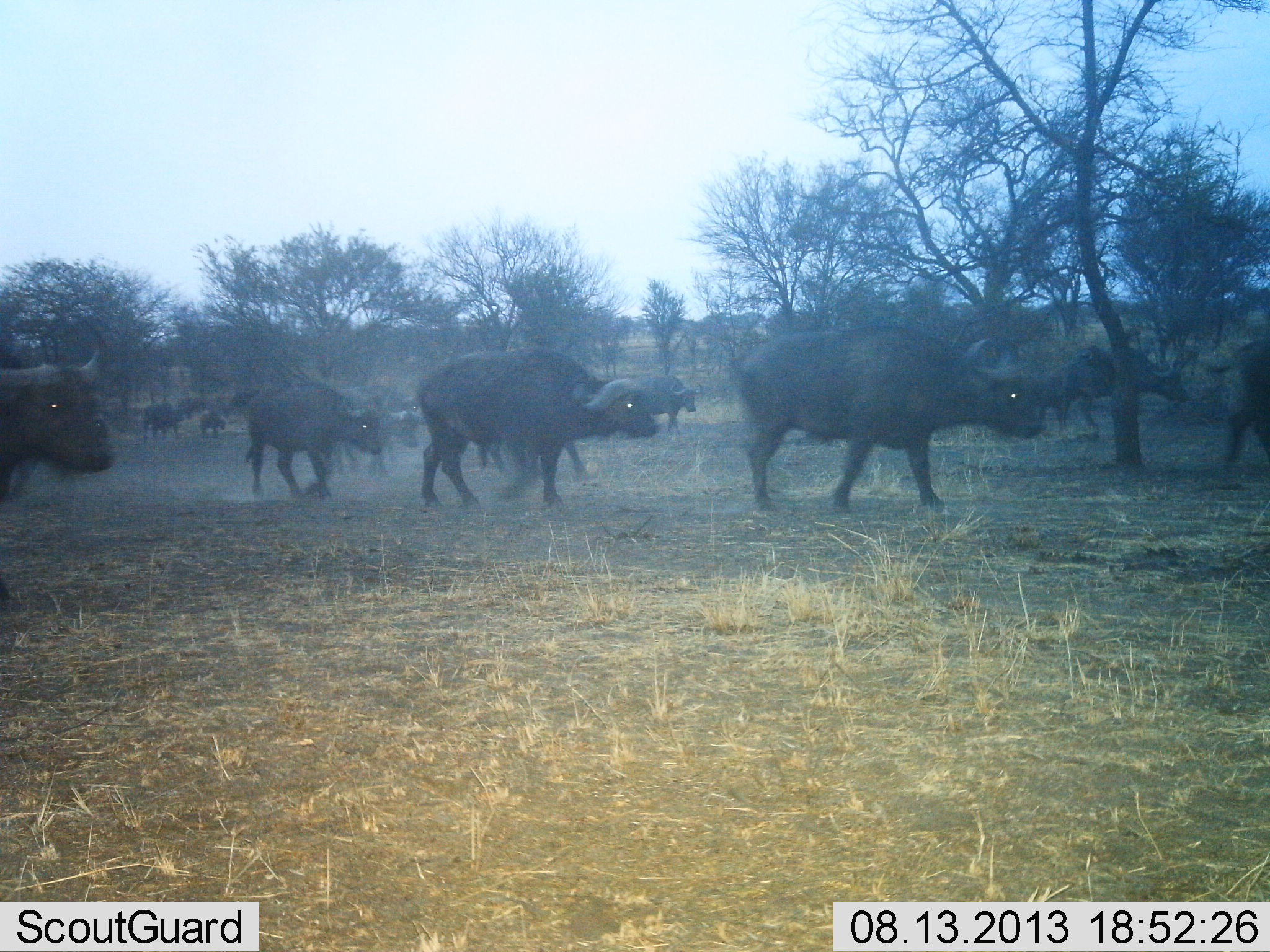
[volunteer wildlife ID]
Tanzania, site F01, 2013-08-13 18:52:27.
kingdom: Animalia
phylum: Chordata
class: Mammalia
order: Artiodactyla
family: Bovidae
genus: Syncerus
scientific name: Syncerus caffer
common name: cape buffalo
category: buffalo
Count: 11-50.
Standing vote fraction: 0%.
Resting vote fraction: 0%.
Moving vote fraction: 100%.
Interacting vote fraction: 0%.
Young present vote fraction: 20%.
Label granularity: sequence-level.